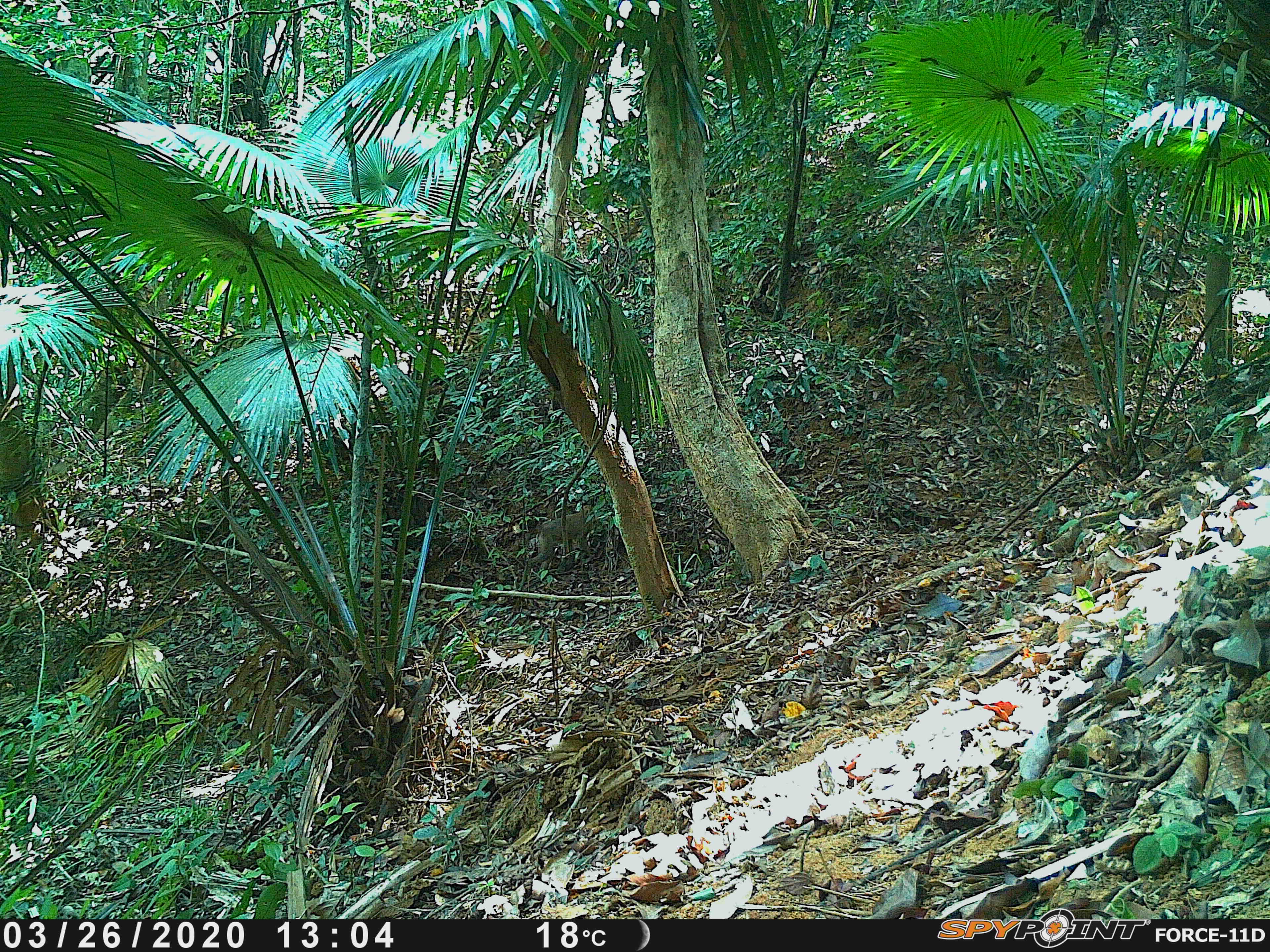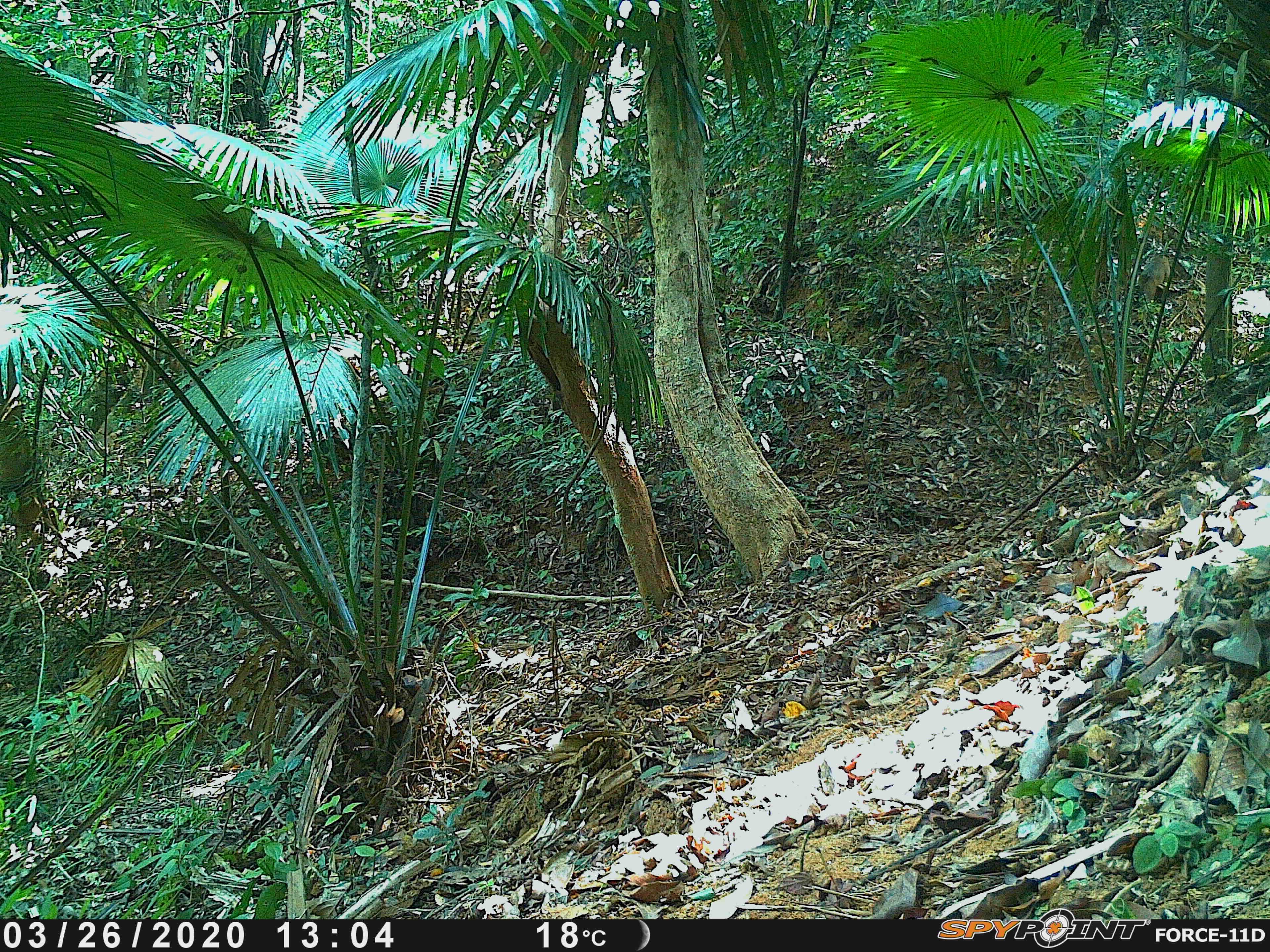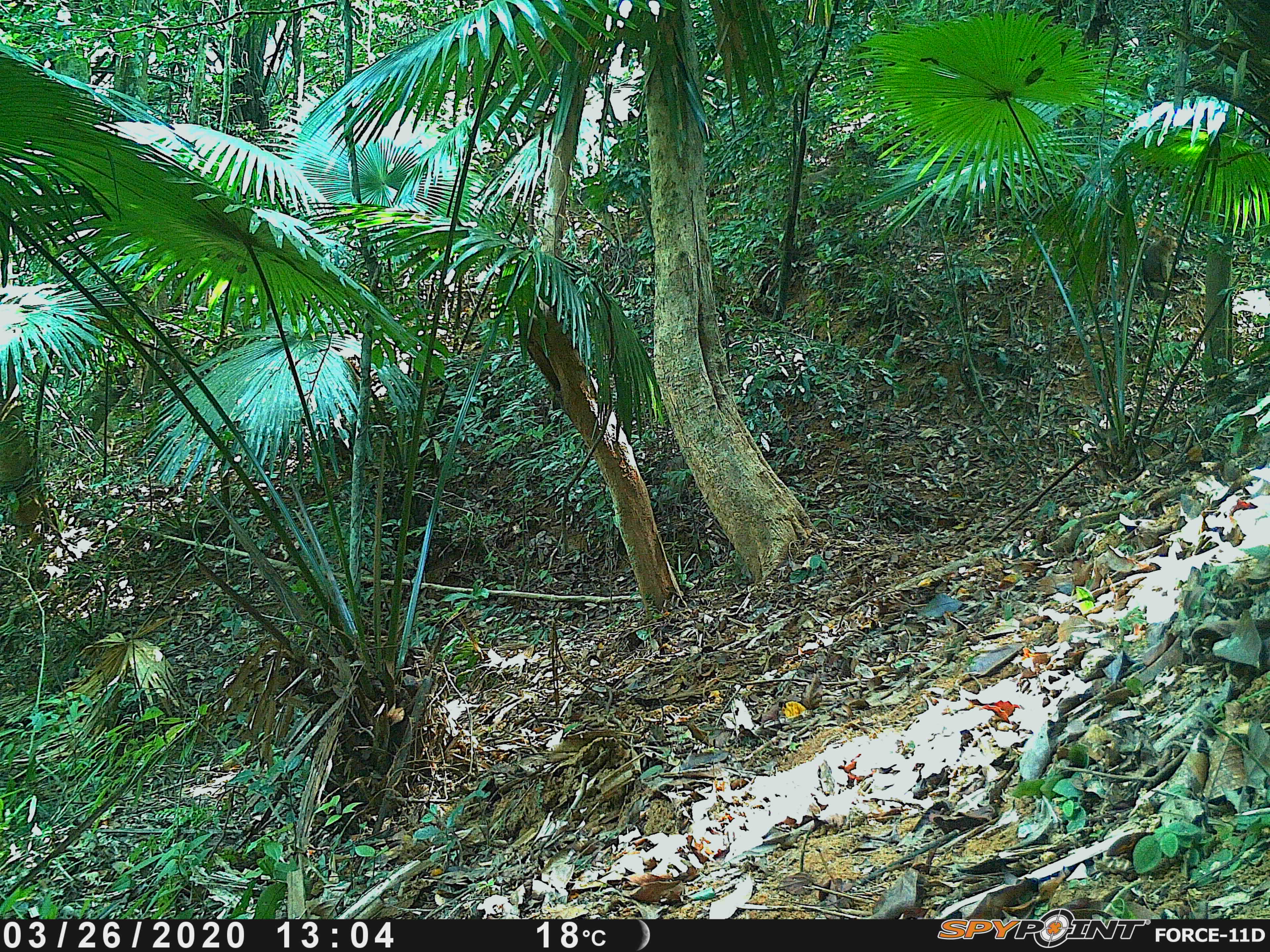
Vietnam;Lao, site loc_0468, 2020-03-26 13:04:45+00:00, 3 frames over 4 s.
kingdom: Animalia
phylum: Chordata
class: Mammalia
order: Primates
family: Cercopithecidae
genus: Macaca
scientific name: Macaca nemestrina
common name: pig-tailed macaque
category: pig tailed macaque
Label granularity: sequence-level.